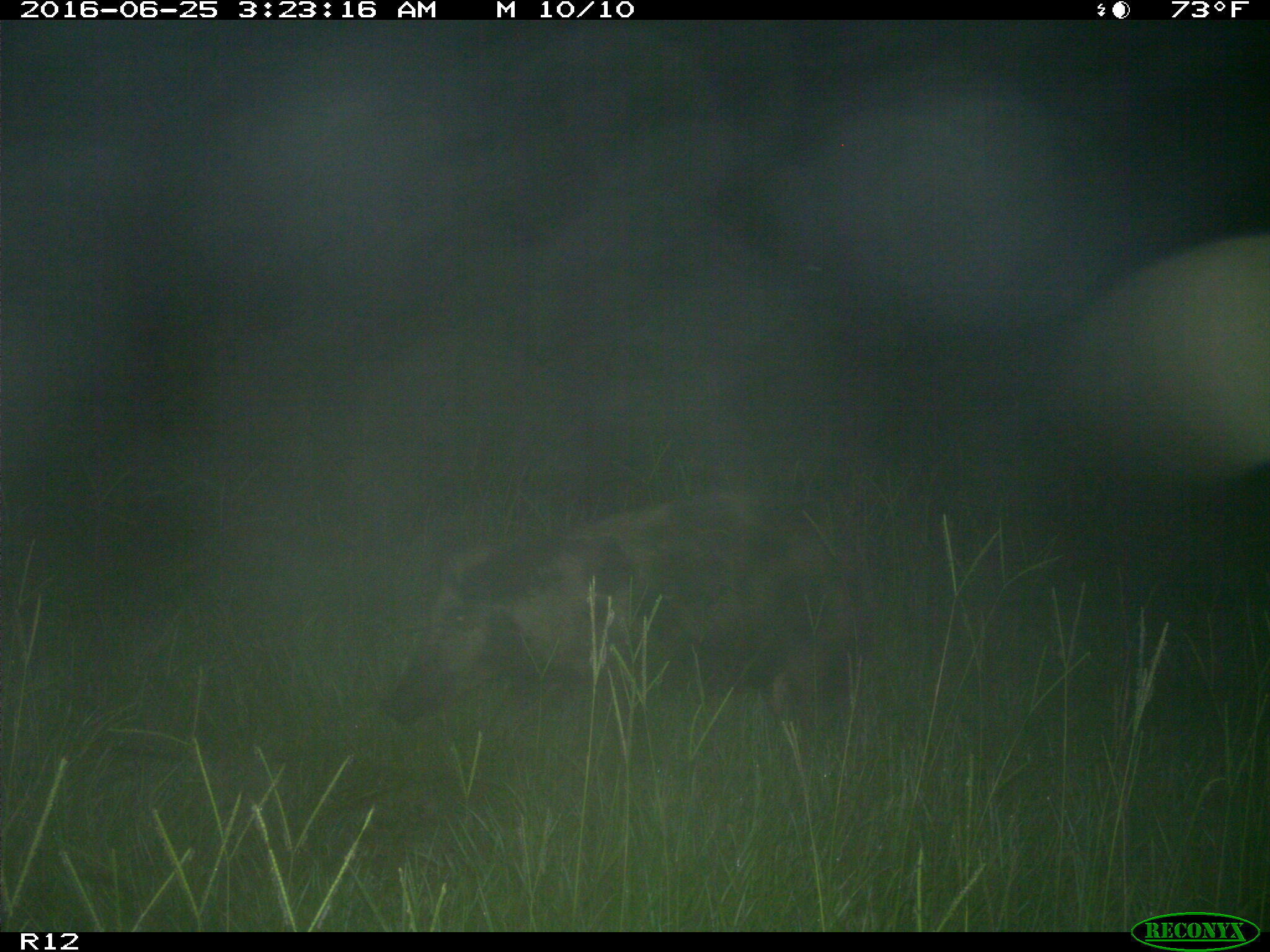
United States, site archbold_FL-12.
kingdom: Animalia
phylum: Chordata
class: Mammalia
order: Artiodactyla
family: Suidae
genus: Sus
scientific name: Sus scrofa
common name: wild boar